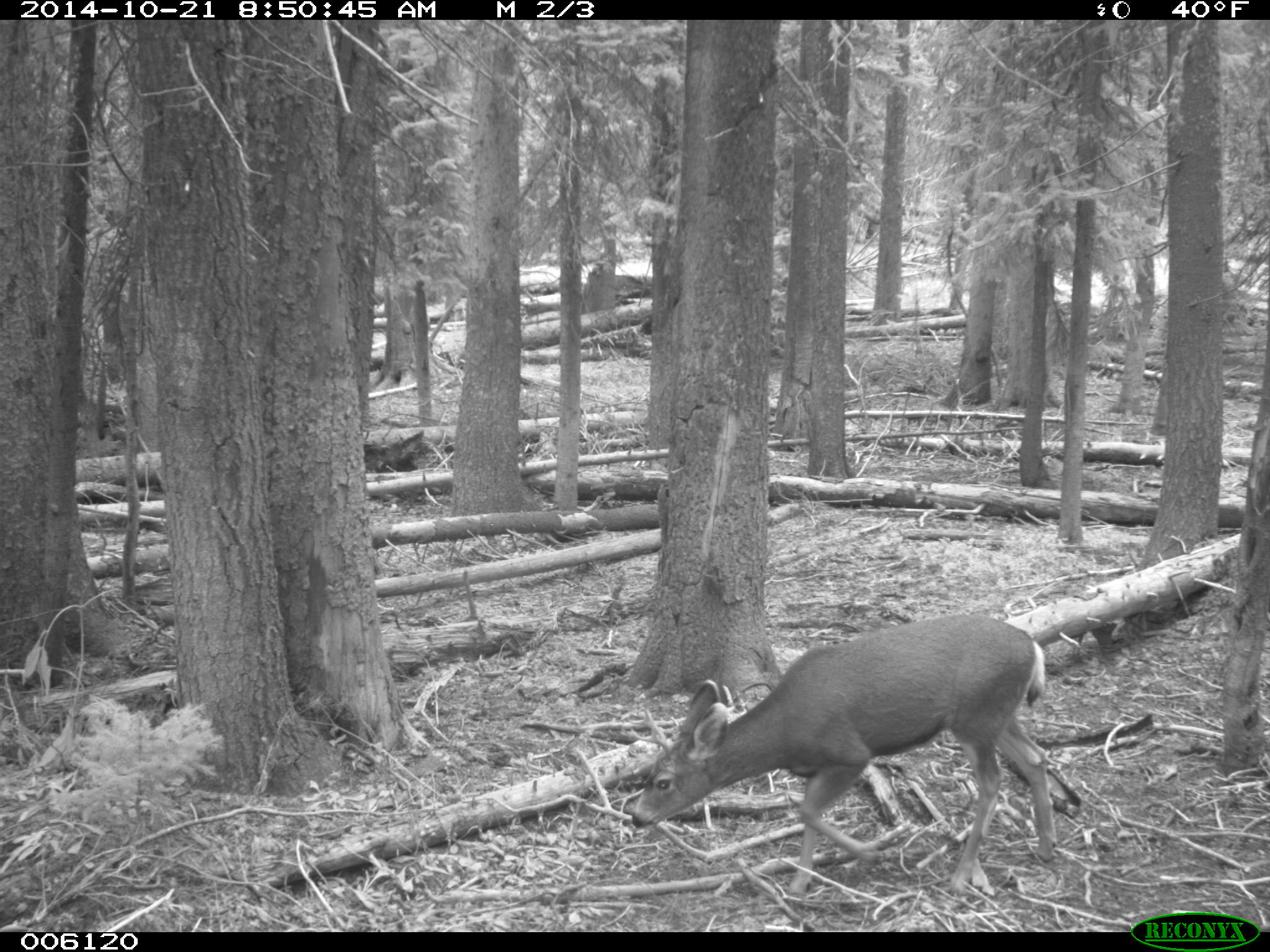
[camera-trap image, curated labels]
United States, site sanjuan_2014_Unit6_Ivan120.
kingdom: Animalia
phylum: Chordata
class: Mammalia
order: Artiodactyla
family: Cervidae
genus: Odocoileus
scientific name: Odocoileus hemionus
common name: mule deer